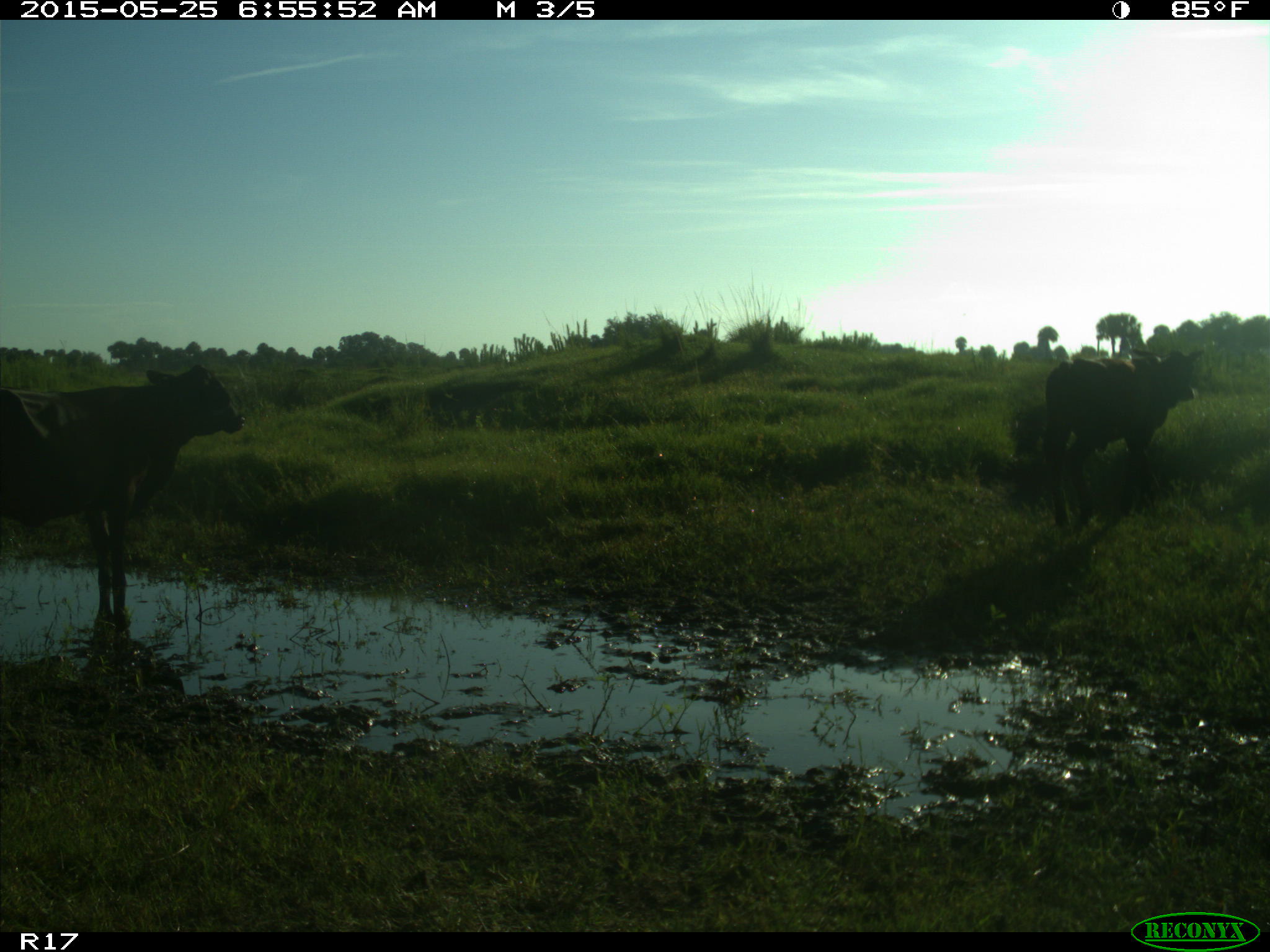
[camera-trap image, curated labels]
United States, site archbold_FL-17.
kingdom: Animalia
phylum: Chordata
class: Mammalia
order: Artiodactyla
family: Bovidae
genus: Bos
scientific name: Bos taurus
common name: domestic cow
Bos taurus (domestic cow).